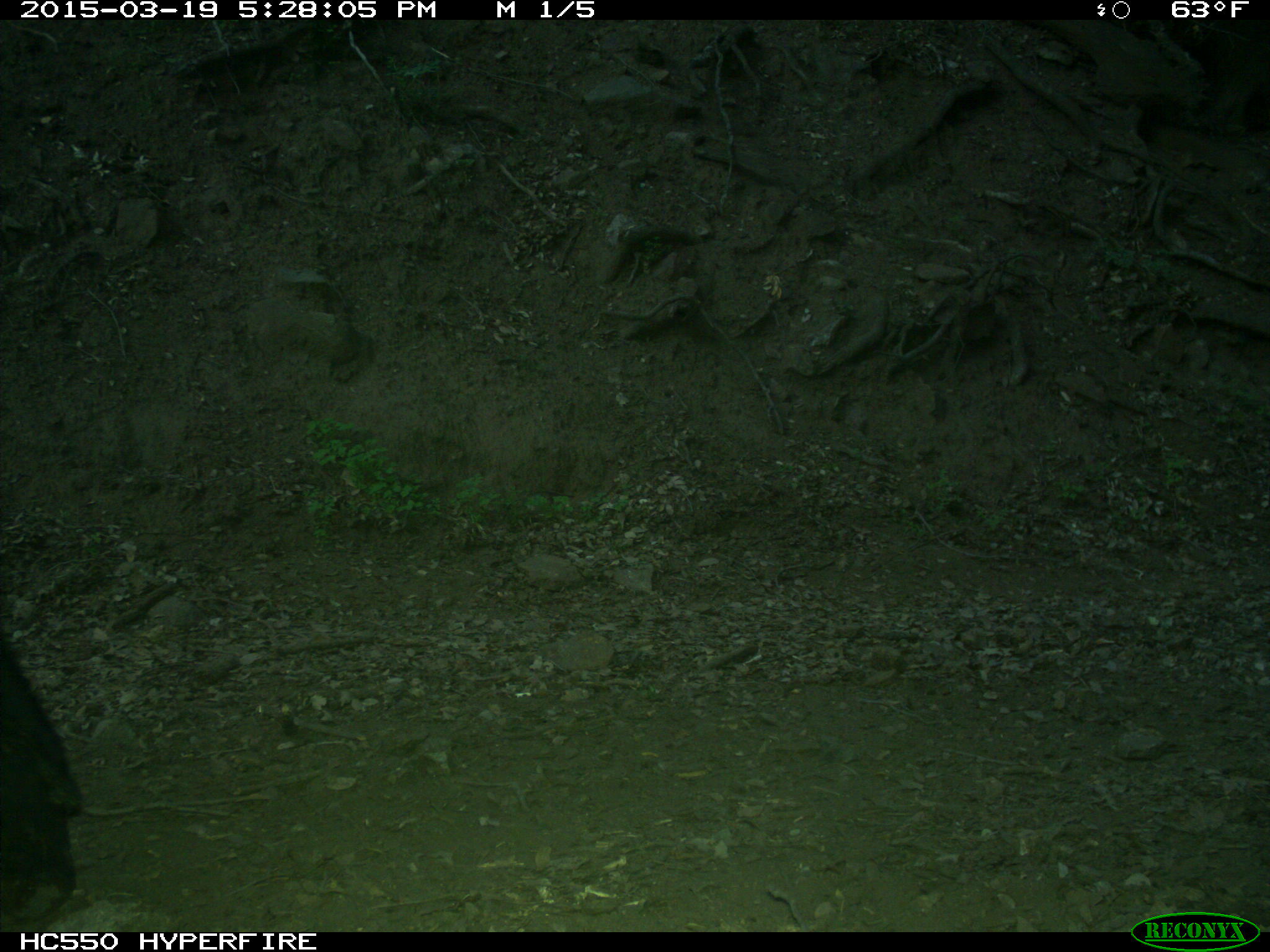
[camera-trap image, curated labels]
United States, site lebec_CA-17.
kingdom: Animalia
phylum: Chordata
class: Mammalia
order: Artiodactyla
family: Bovidae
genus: Bos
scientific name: Bos taurus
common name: domestic cow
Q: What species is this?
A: Bos taurus (domestic cow).